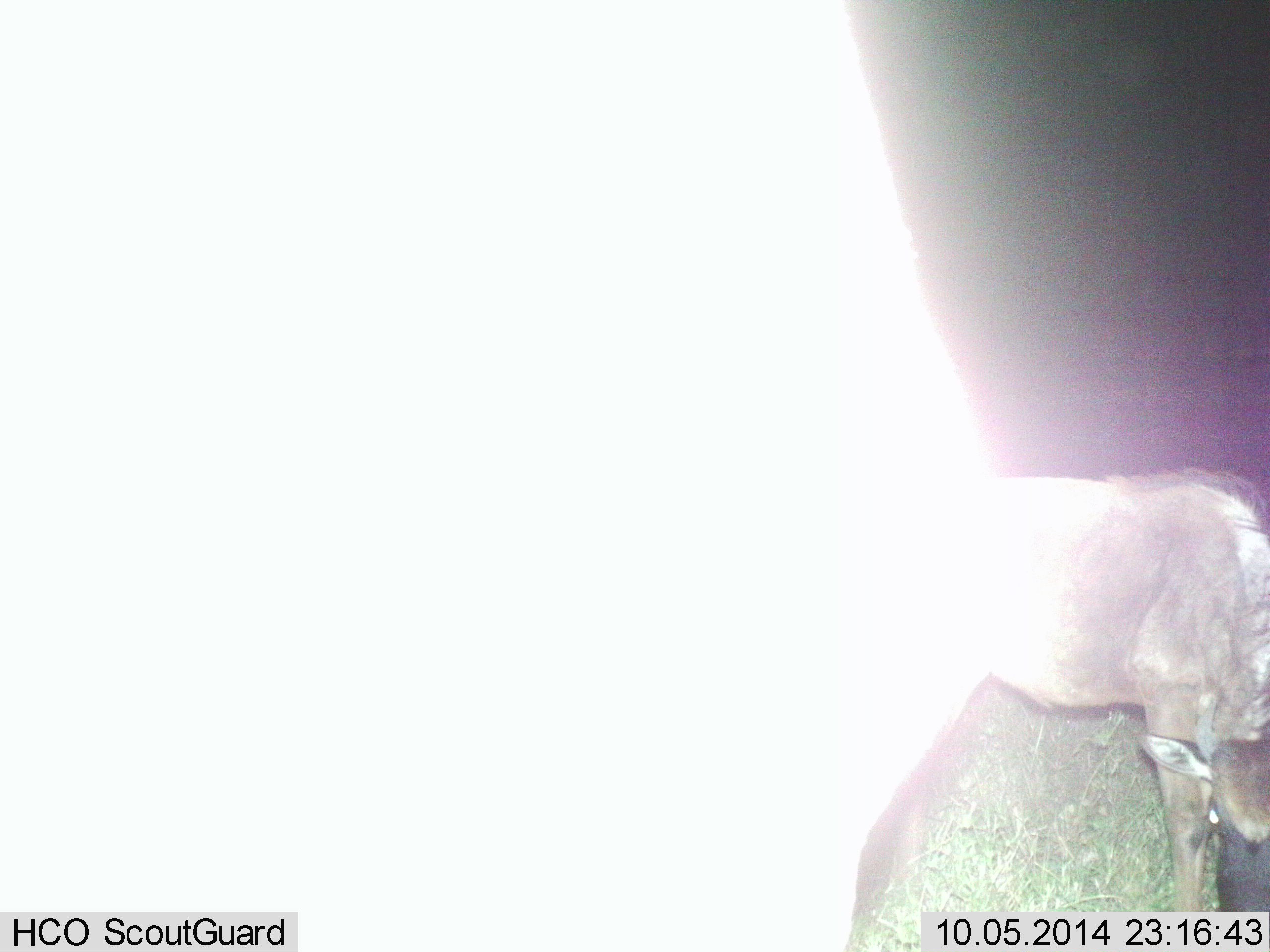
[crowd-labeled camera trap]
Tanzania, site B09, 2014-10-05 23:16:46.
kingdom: Animalia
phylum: Chordata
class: Mammalia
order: Artiodactyla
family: Bovidae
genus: Connochaetes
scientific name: Connochaetes taurinus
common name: blue wildebeest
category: wildebeest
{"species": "wildebeest (blue wildebeest) (Connochaetes taurinus)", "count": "2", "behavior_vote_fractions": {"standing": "70%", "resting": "0%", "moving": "10%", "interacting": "0%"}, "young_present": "40%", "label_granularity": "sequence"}